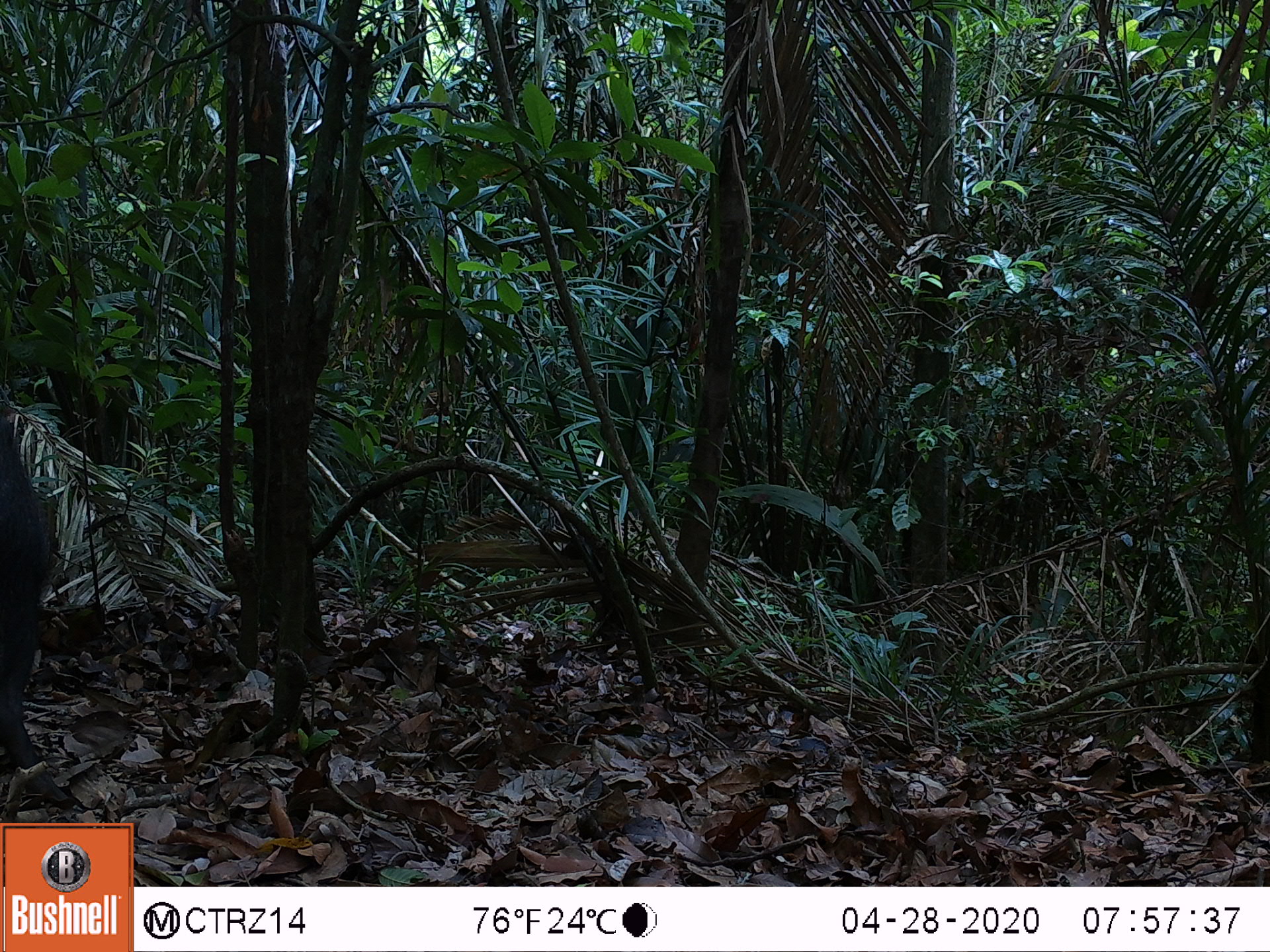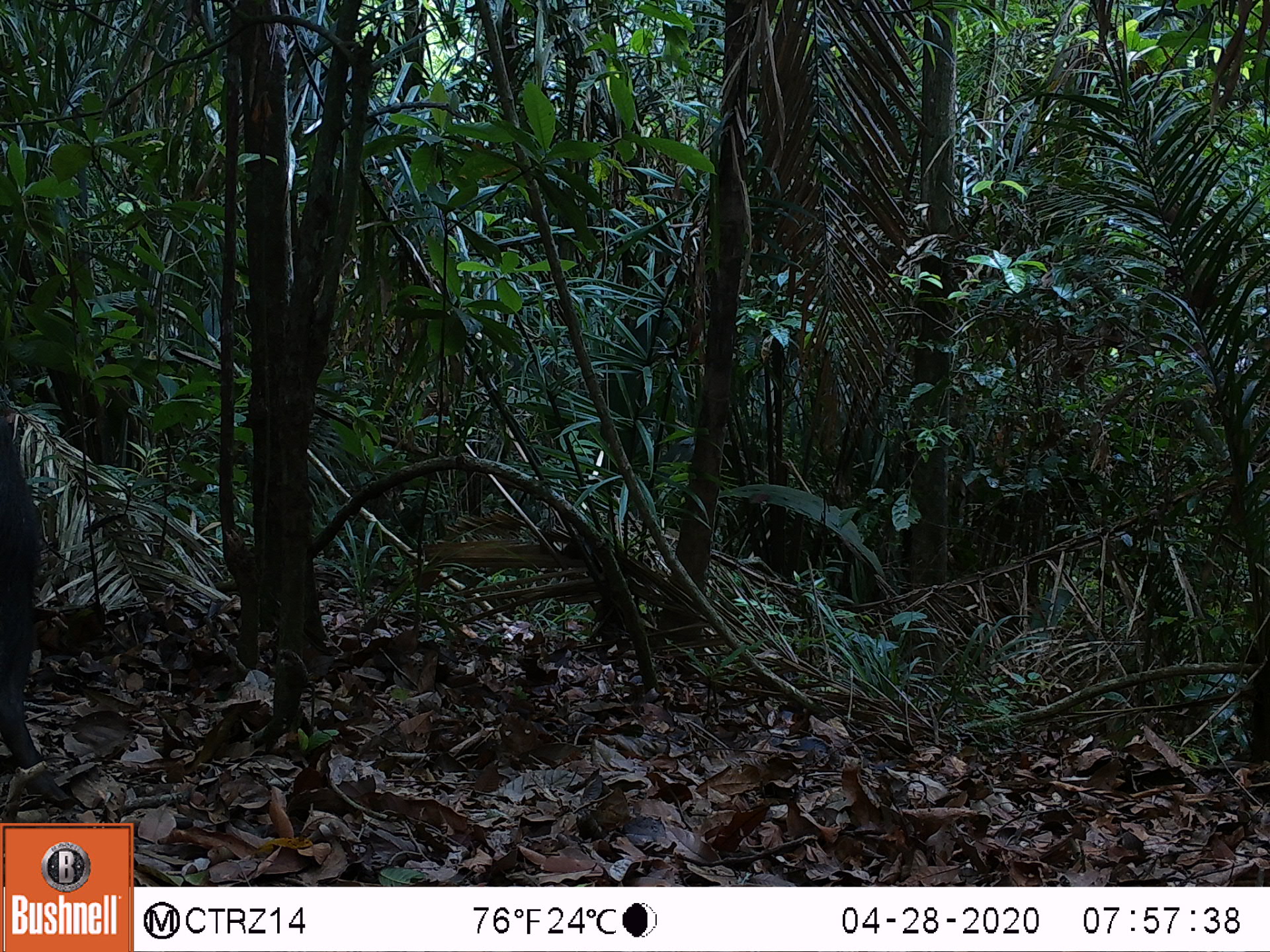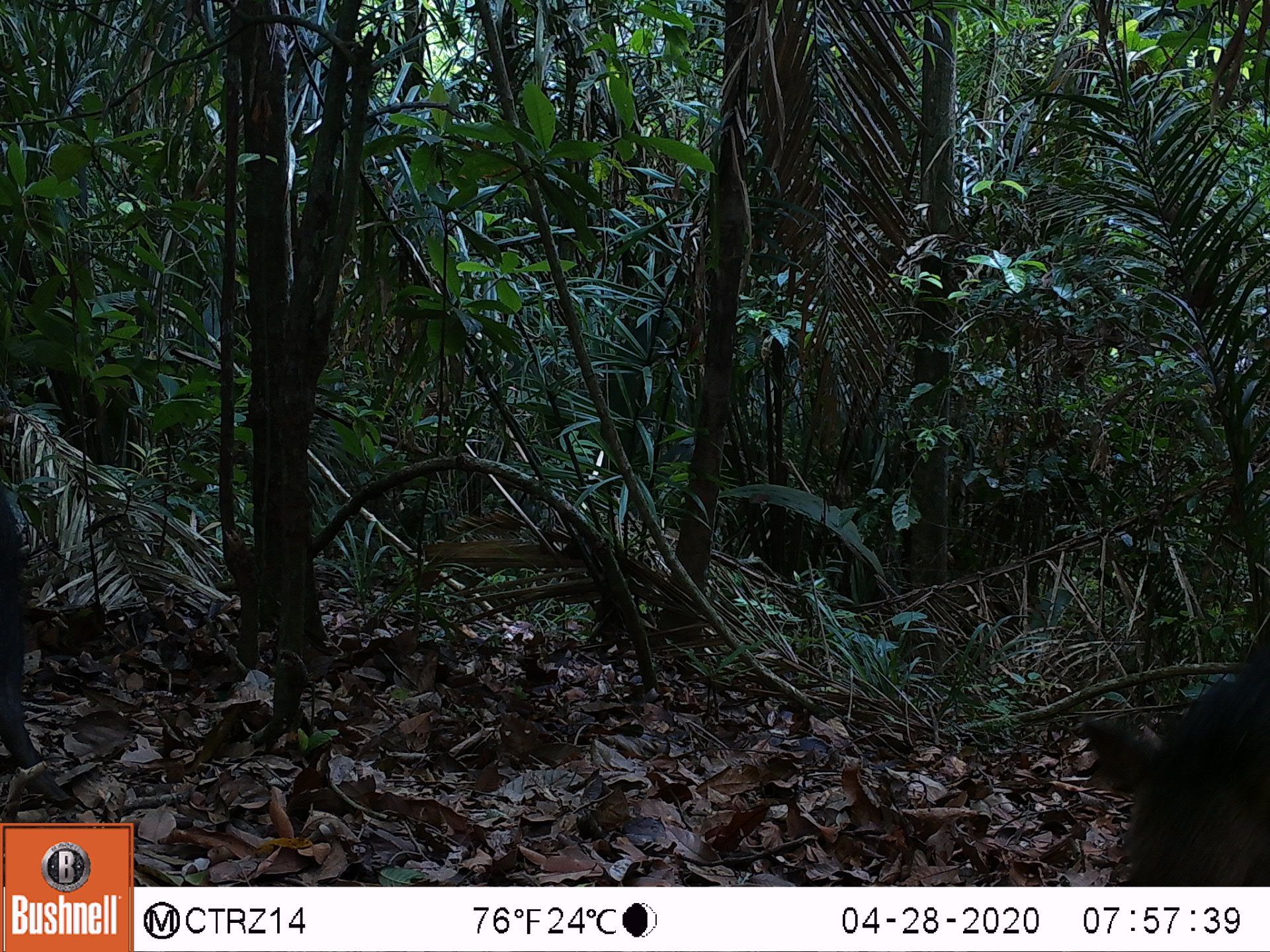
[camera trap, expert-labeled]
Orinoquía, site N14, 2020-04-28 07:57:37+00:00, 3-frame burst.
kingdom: Animalia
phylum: Chordata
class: Mammalia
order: Artiodactyla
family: Tayassuidae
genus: Pecari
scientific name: Pecari tajacu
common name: collared peccary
Collared peccary (Pecari tajacu).